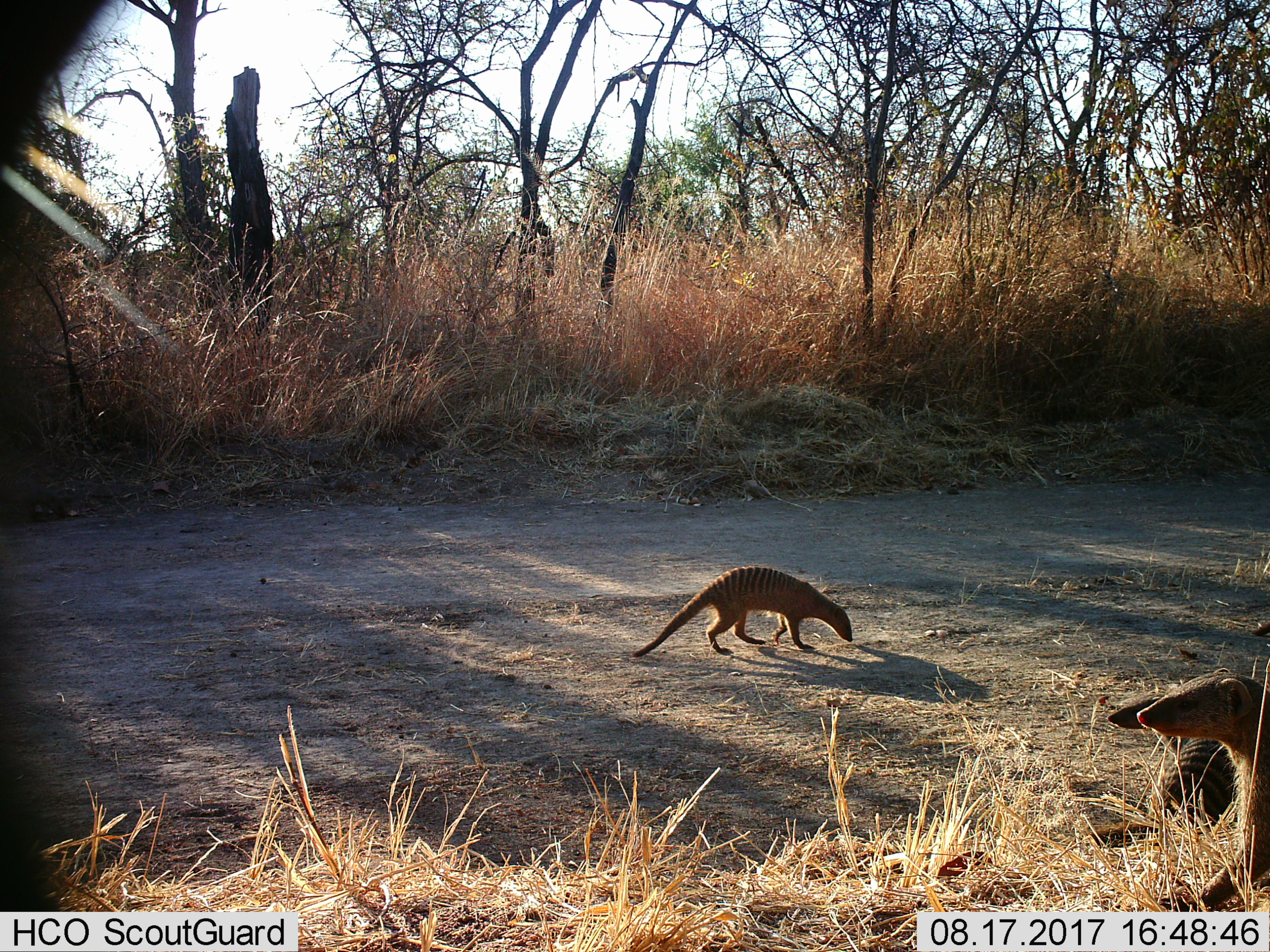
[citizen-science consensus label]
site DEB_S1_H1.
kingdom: Animalia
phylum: Chordata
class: Mammalia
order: Carnivora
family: Herpestidae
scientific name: Herpestidae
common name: mongoose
Mongoose (Herpestidae), count 3. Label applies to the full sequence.